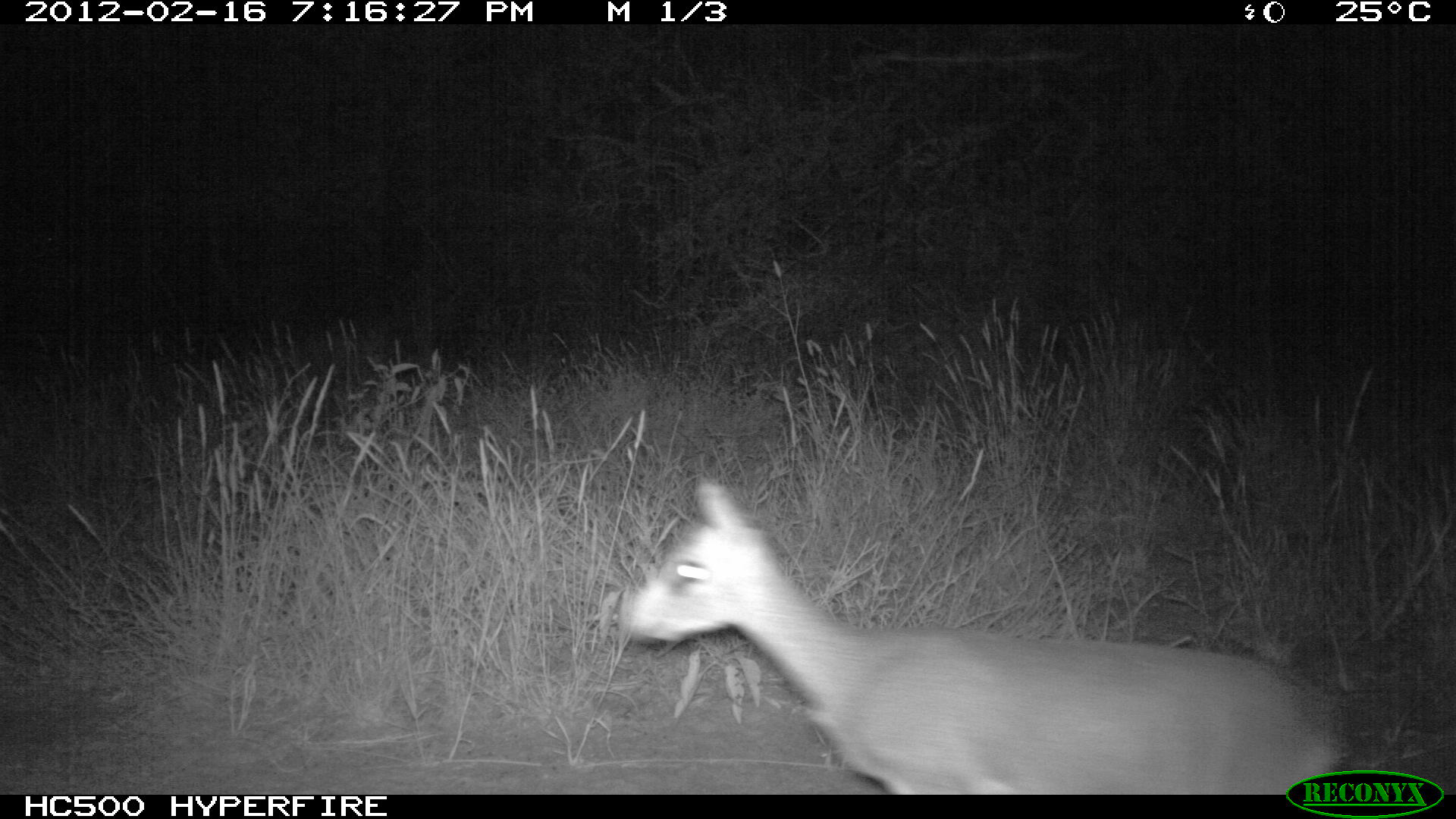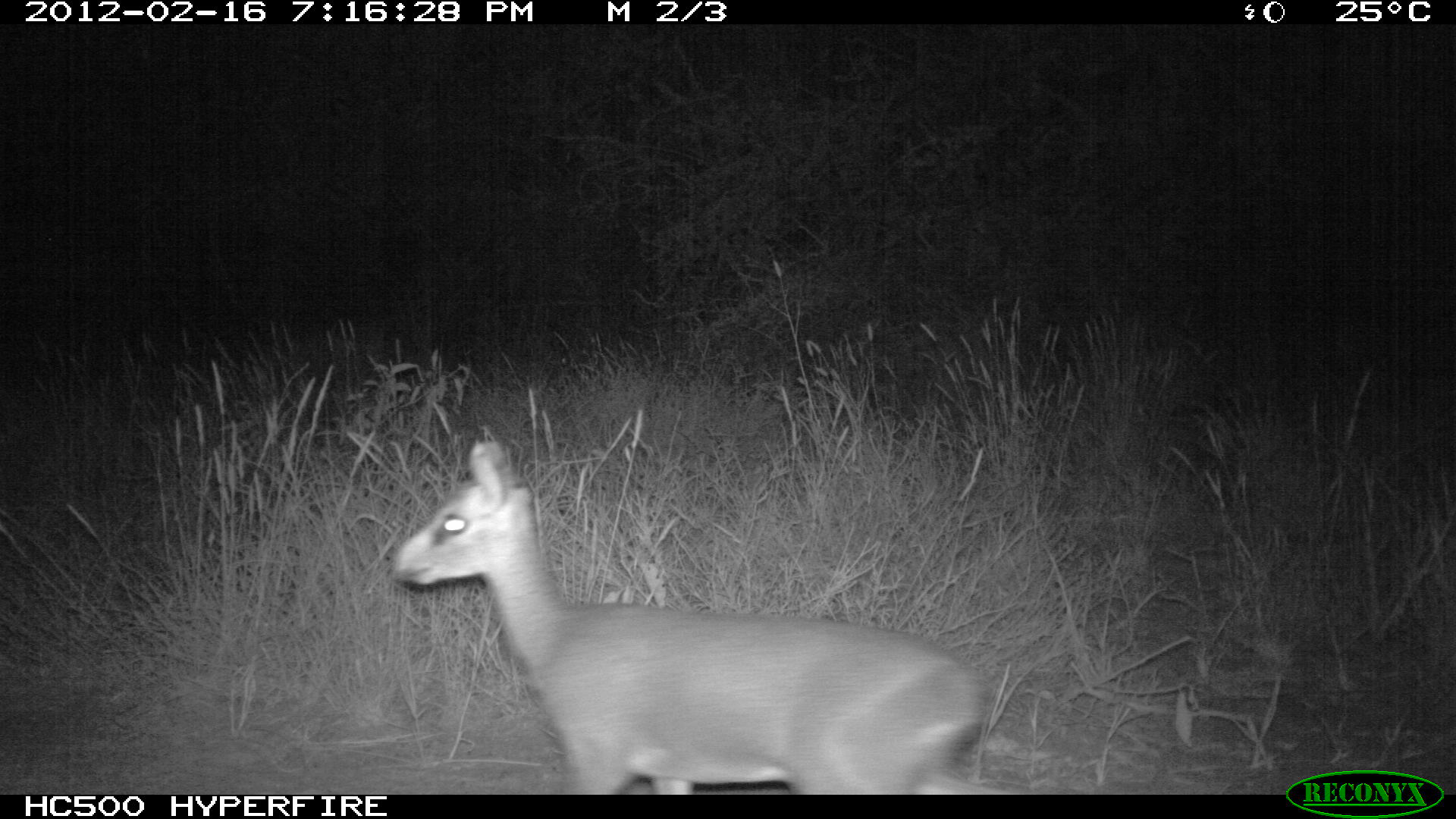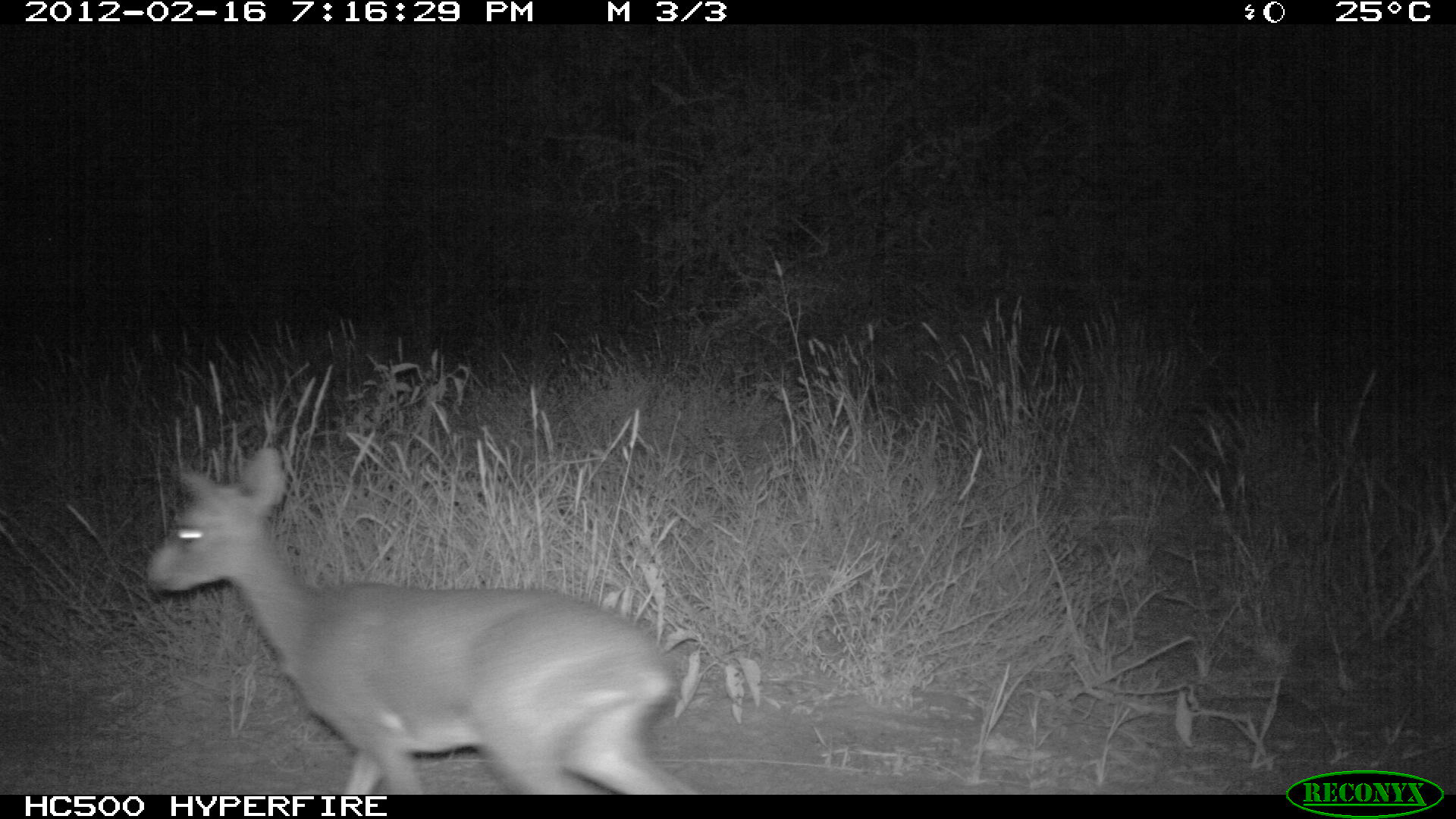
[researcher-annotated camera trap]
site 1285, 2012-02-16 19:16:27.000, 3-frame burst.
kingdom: Animalia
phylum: Chordata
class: Mammalia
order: Artiodactyla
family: Bovidae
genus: Madoqua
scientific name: Madoqua guentheri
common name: günther's dik-dik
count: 1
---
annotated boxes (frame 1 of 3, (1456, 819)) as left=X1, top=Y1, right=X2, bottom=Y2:
madoqua guentheri: left=613, top=477, right=1350, bottom=794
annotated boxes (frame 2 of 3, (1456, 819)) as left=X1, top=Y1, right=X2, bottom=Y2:
madoqua guentheri: left=387, top=437, right=993, bottom=792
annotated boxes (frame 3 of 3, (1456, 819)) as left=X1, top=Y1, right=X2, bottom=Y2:
madoqua guentheri: left=142, top=442, right=702, bottom=794